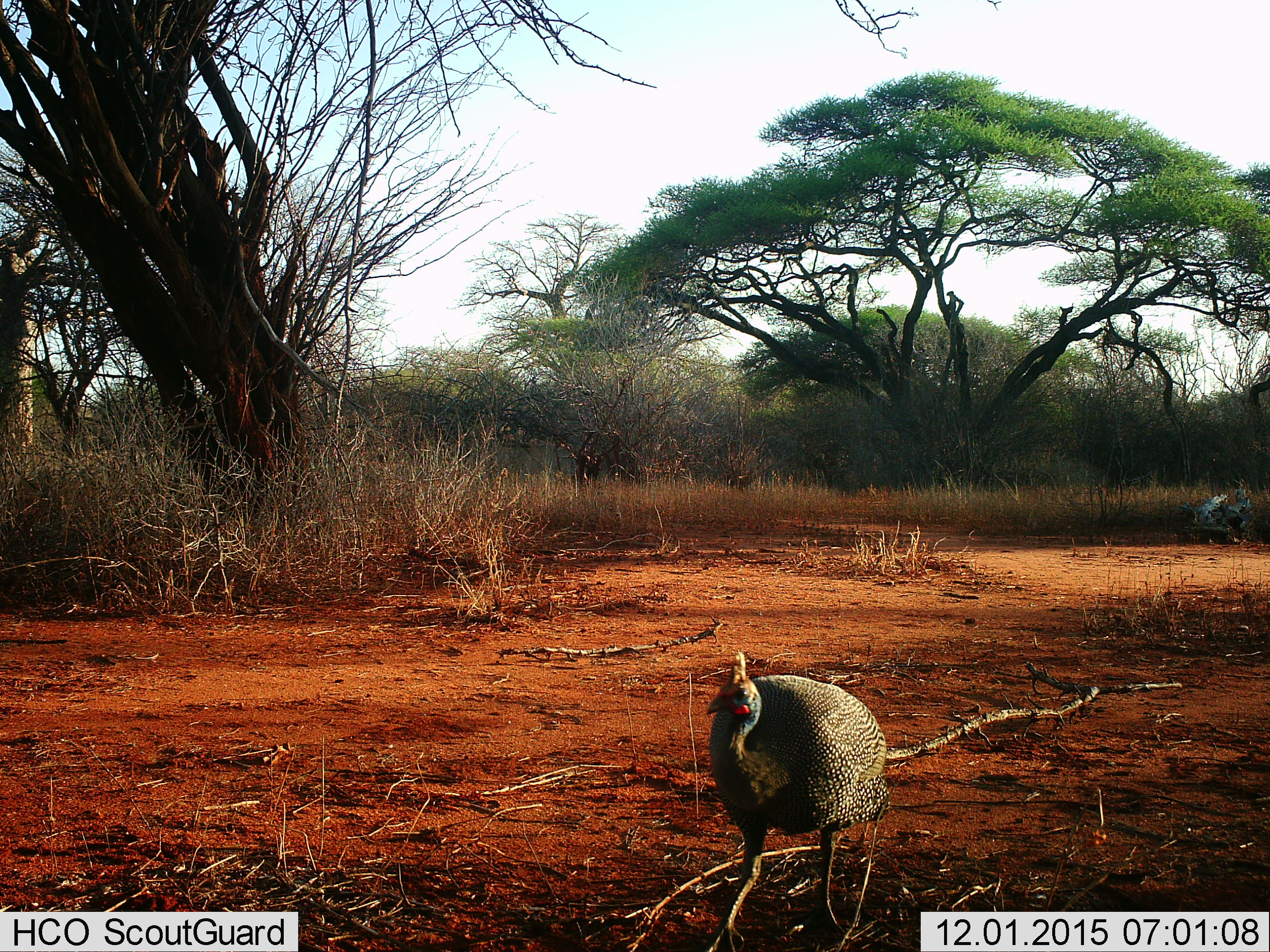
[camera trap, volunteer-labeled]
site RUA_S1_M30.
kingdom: Animalia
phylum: Chordata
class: Aves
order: Galliformes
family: Numididae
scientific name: Numididae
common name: guineafowl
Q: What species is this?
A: Guineafowl (Numididae).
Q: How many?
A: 1.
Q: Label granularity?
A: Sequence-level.